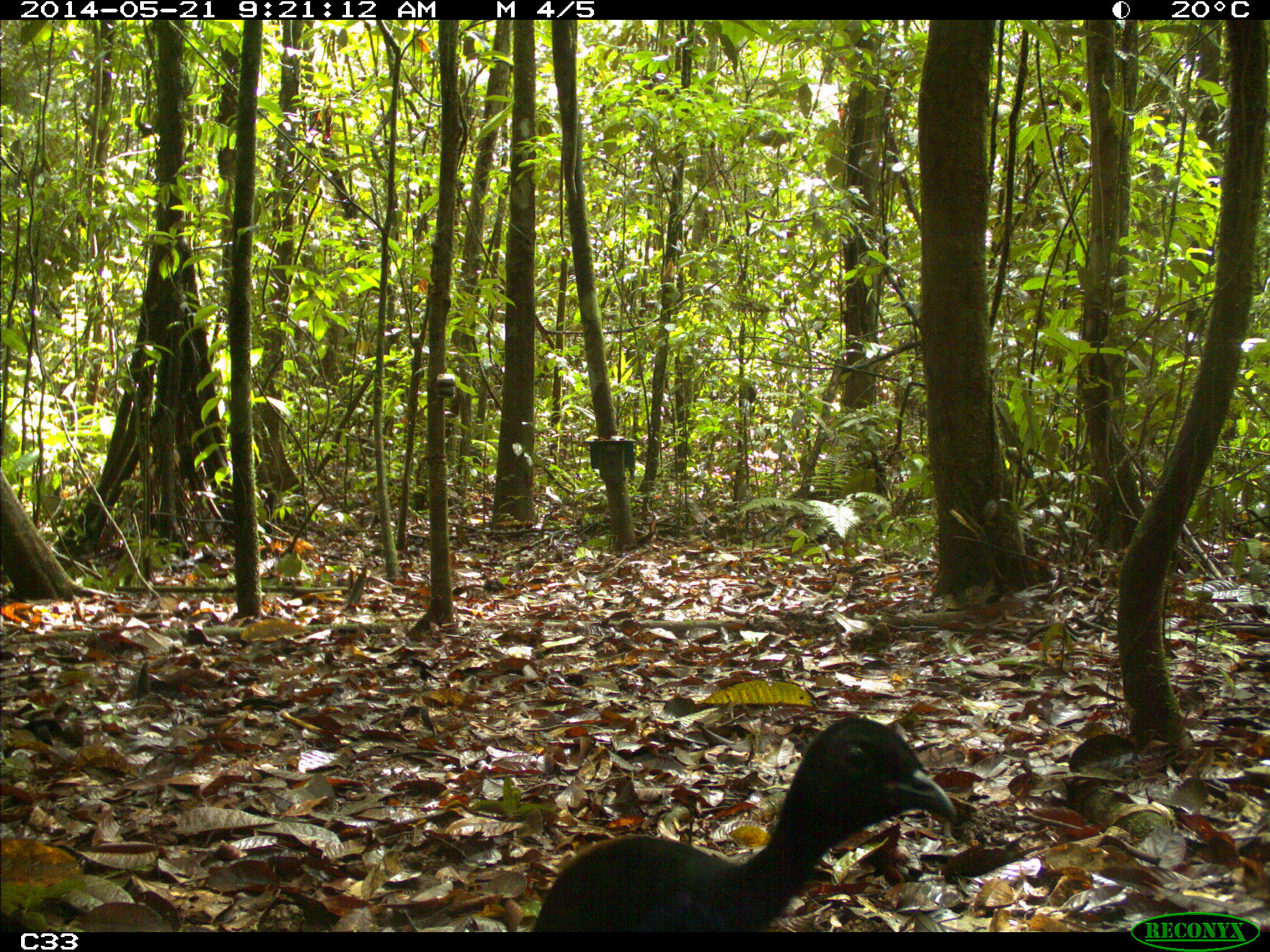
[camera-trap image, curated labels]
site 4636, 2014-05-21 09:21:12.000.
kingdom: Animalia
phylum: Chordata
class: Aves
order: Gruiformes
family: Psophiidae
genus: Psophia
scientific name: Psophia crepitans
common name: gray-winged trumpeter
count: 2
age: adult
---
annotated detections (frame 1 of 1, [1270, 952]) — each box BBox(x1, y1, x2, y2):
psophia crepitans: BBox(533, 715, 956, 931)